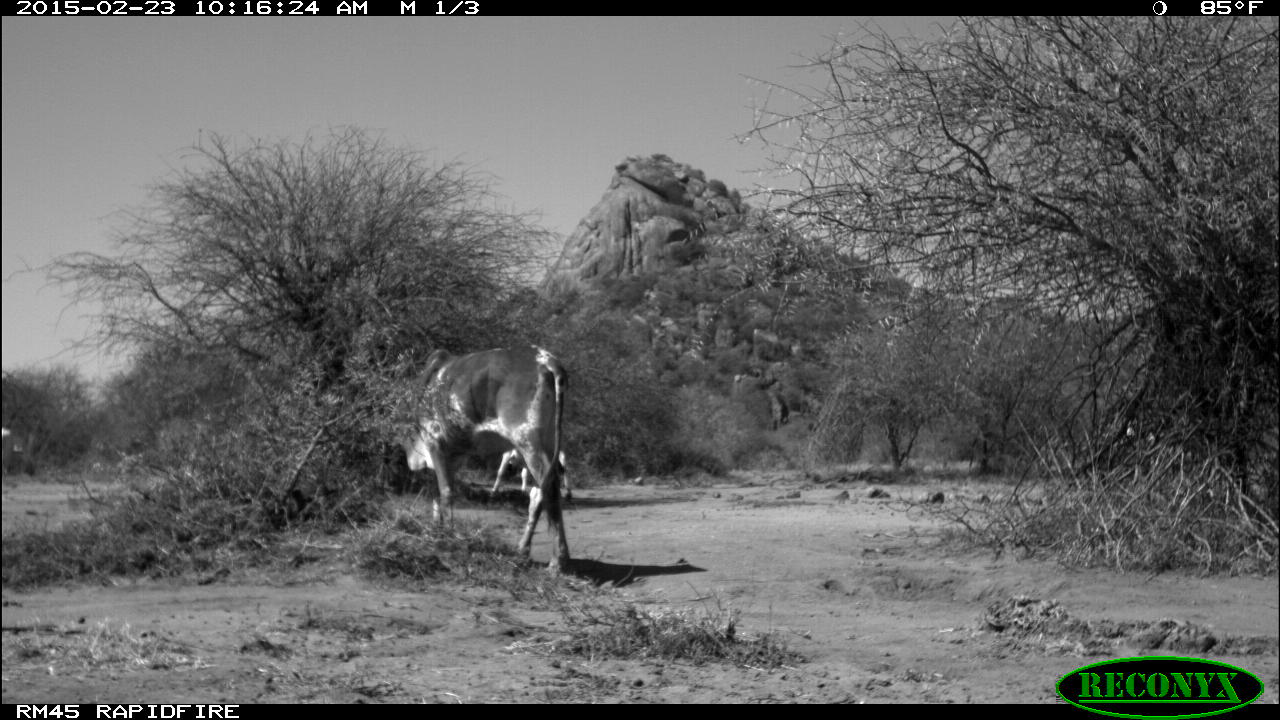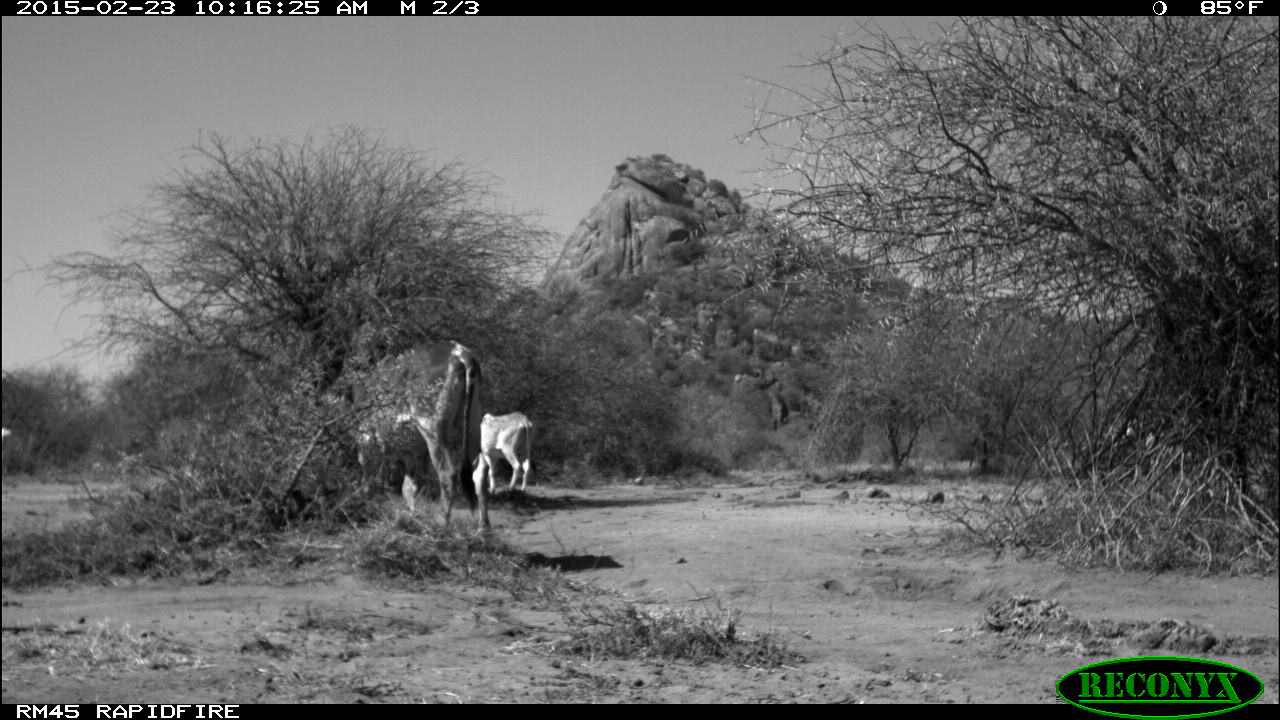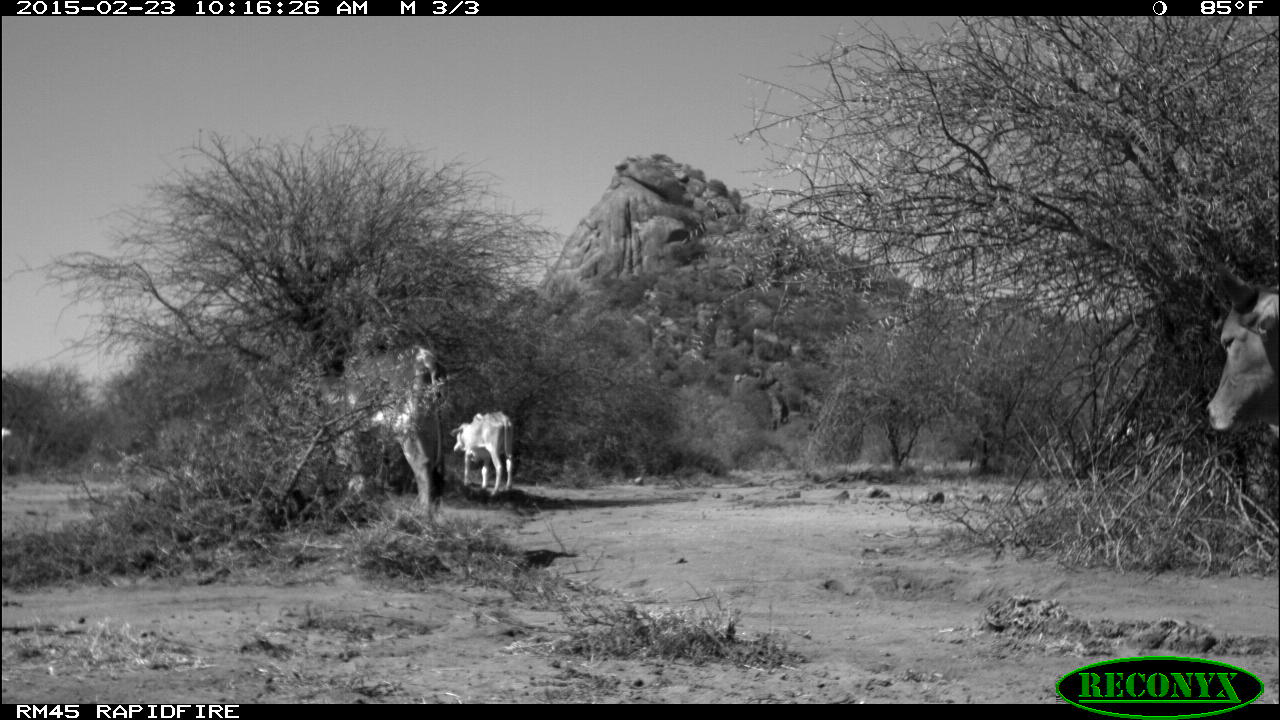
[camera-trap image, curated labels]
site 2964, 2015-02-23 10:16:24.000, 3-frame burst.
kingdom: Animalia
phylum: Chordata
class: Mammalia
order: Artiodactyla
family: Bovidae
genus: Bos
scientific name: Bos taurus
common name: domestic cattle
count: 17